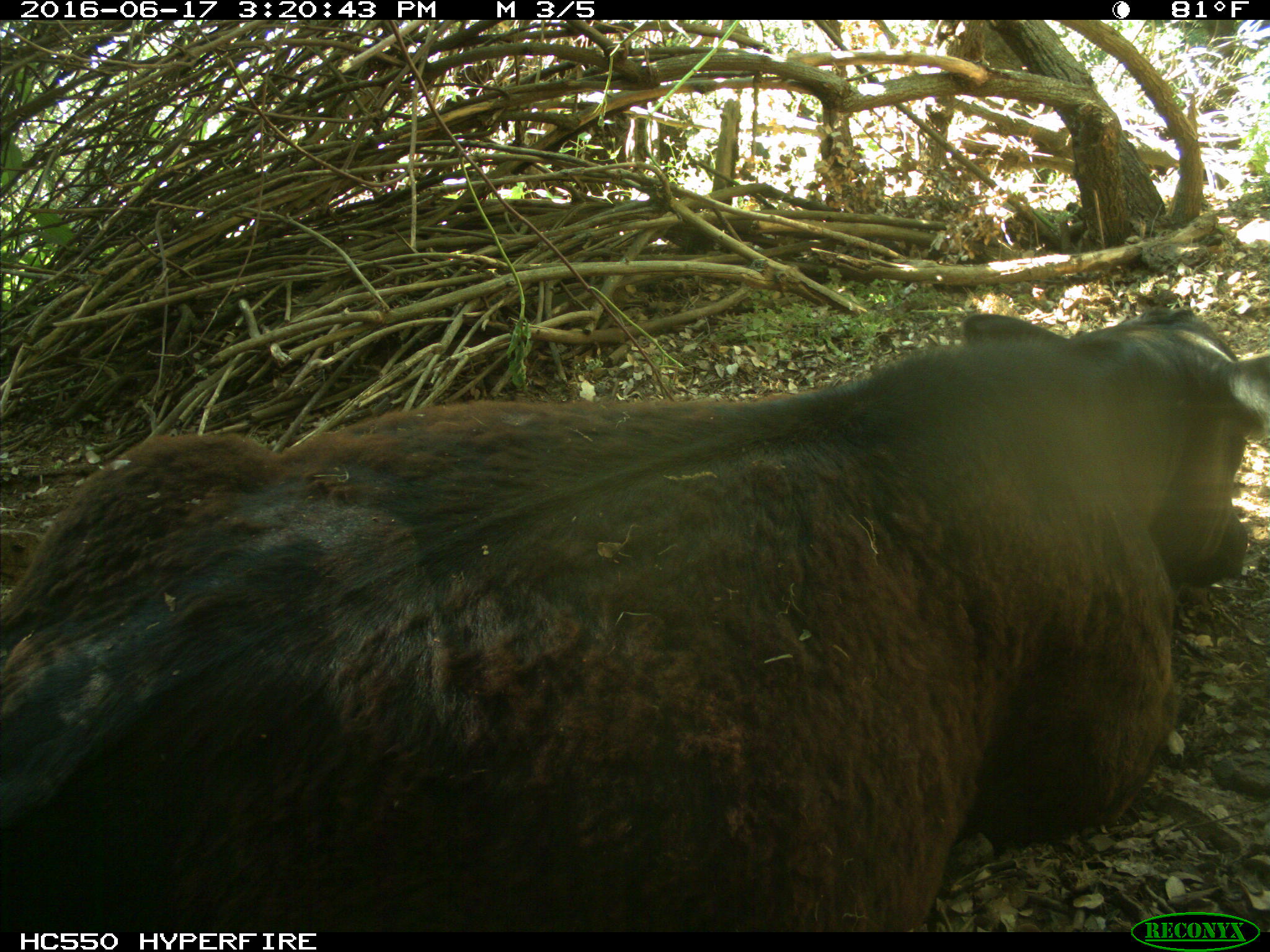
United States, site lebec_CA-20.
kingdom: Animalia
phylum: Chordata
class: Mammalia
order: Artiodactyla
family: Bovidae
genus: Bos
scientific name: Bos taurus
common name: domestic cow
Bos taurus (domestic cow).